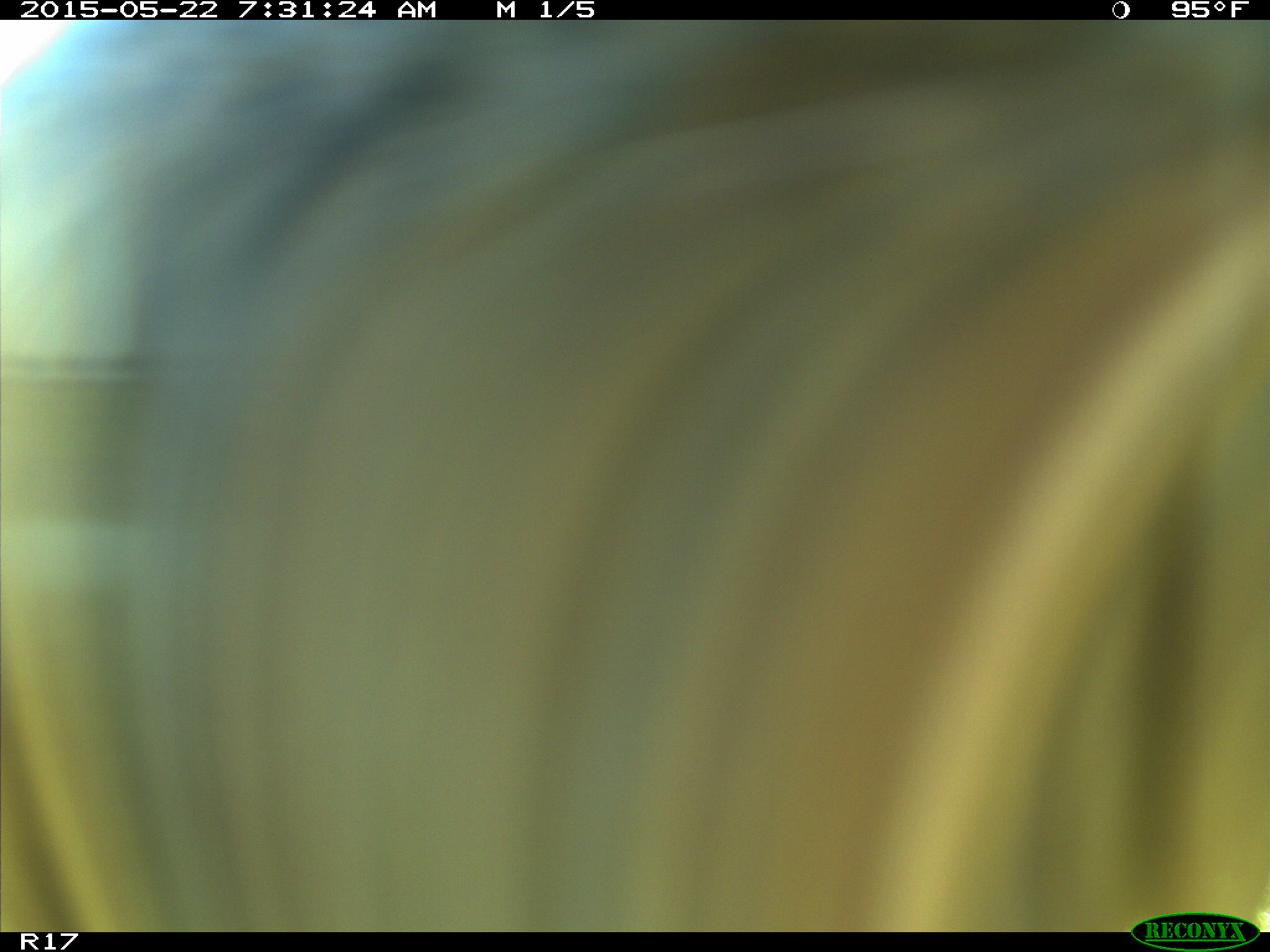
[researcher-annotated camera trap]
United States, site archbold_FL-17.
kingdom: Animalia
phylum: Chordata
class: Mammalia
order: Artiodactyla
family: Bovidae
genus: Bos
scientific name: Bos taurus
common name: domestic cow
Bos taurus (domestic cow).